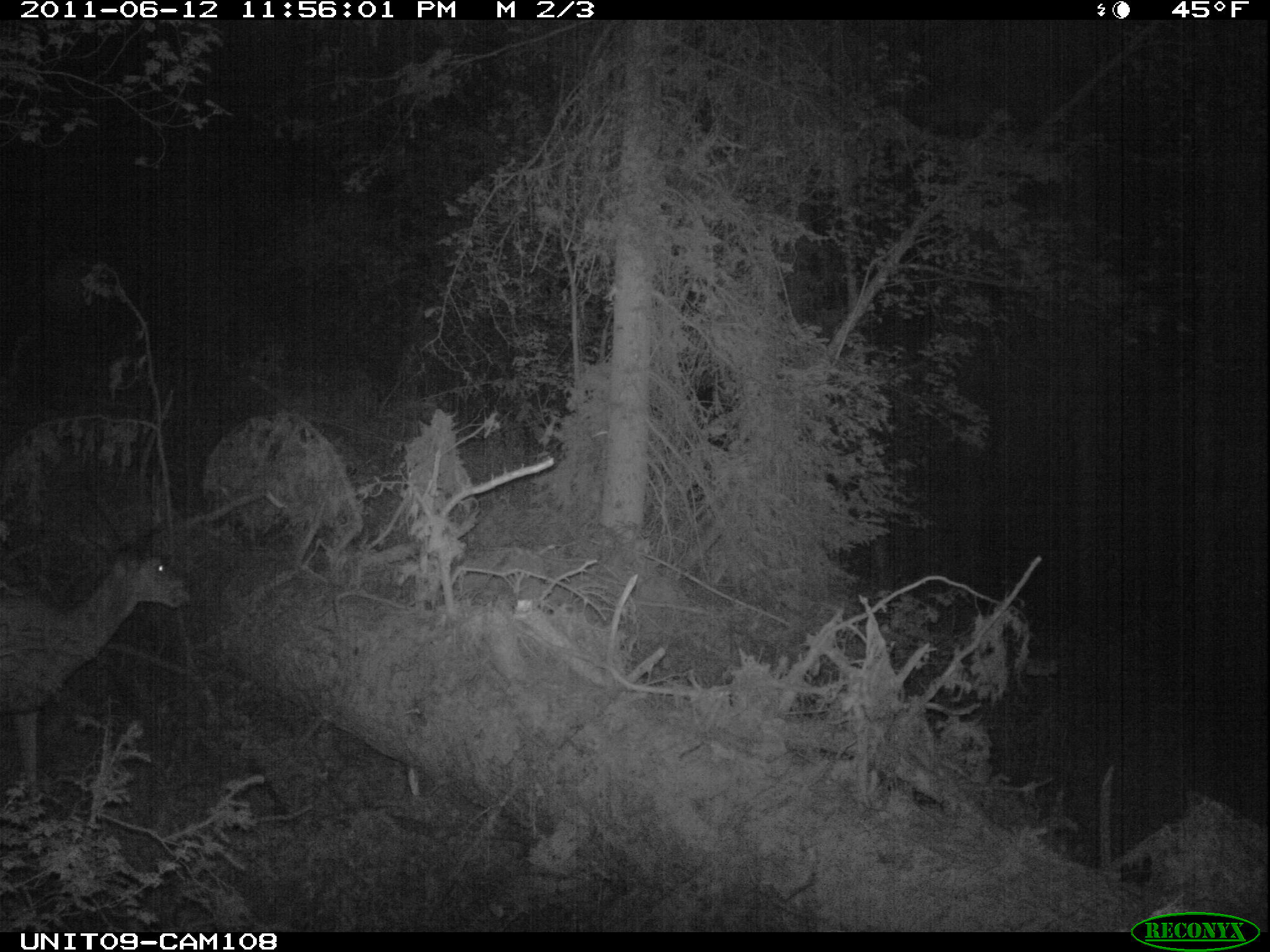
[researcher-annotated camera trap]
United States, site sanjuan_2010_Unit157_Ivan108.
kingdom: Animalia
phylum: Chordata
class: Mammalia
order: Artiodactyla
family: Cervidae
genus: Odocoileus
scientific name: Odocoileus hemionus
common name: mule deer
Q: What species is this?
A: Odocoileus hemionus (mule deer).